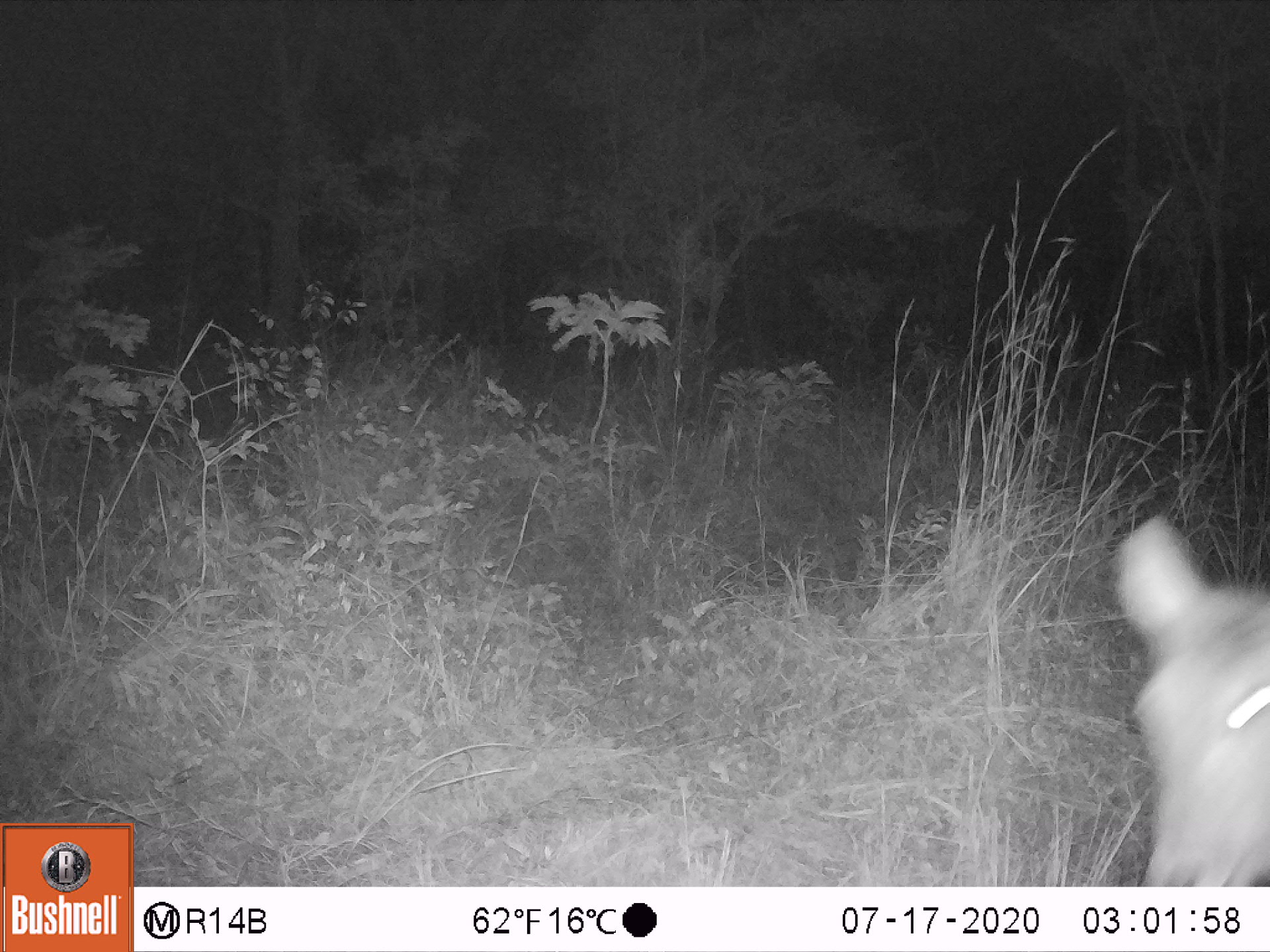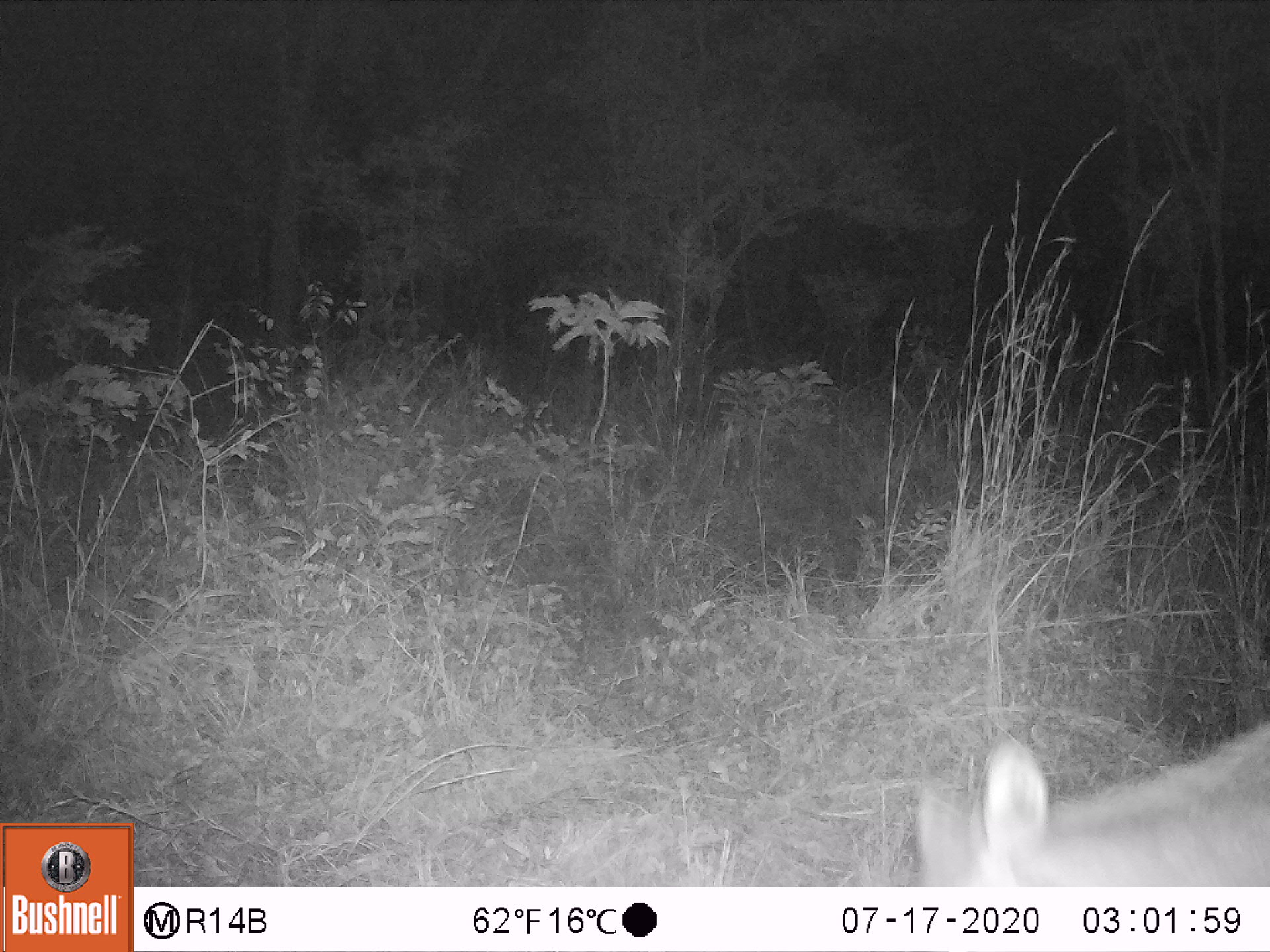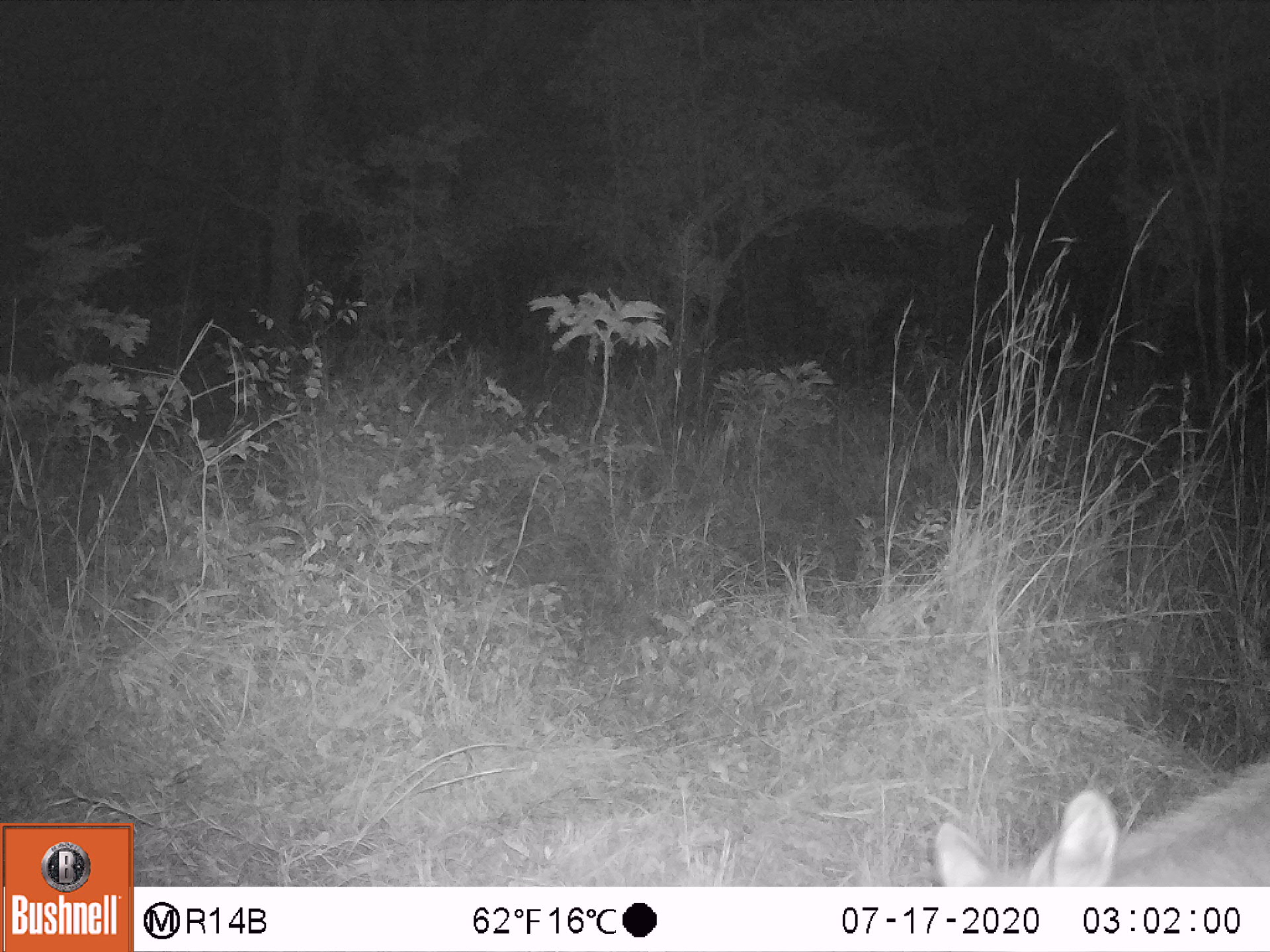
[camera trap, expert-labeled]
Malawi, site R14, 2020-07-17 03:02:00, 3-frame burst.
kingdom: Animalia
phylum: Chordata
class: Mammalia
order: Artiodactyla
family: Bovidae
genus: Kobus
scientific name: Kobus ellipsiprymnus ellipsiprymnus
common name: common waterbuck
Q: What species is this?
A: Common waterbuck (Kobus ellipsiprymnus ellipsiprymnus).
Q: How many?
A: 1.